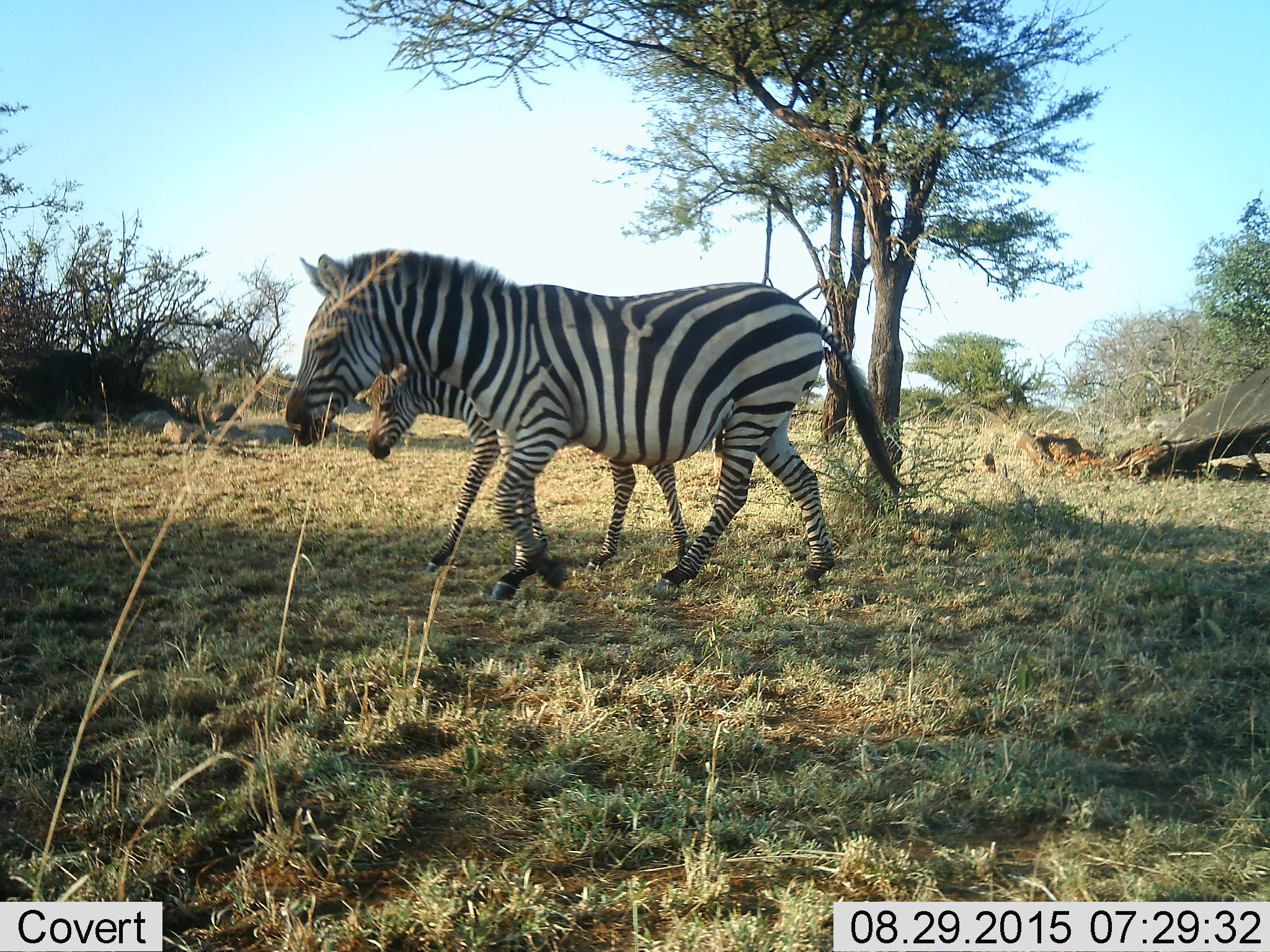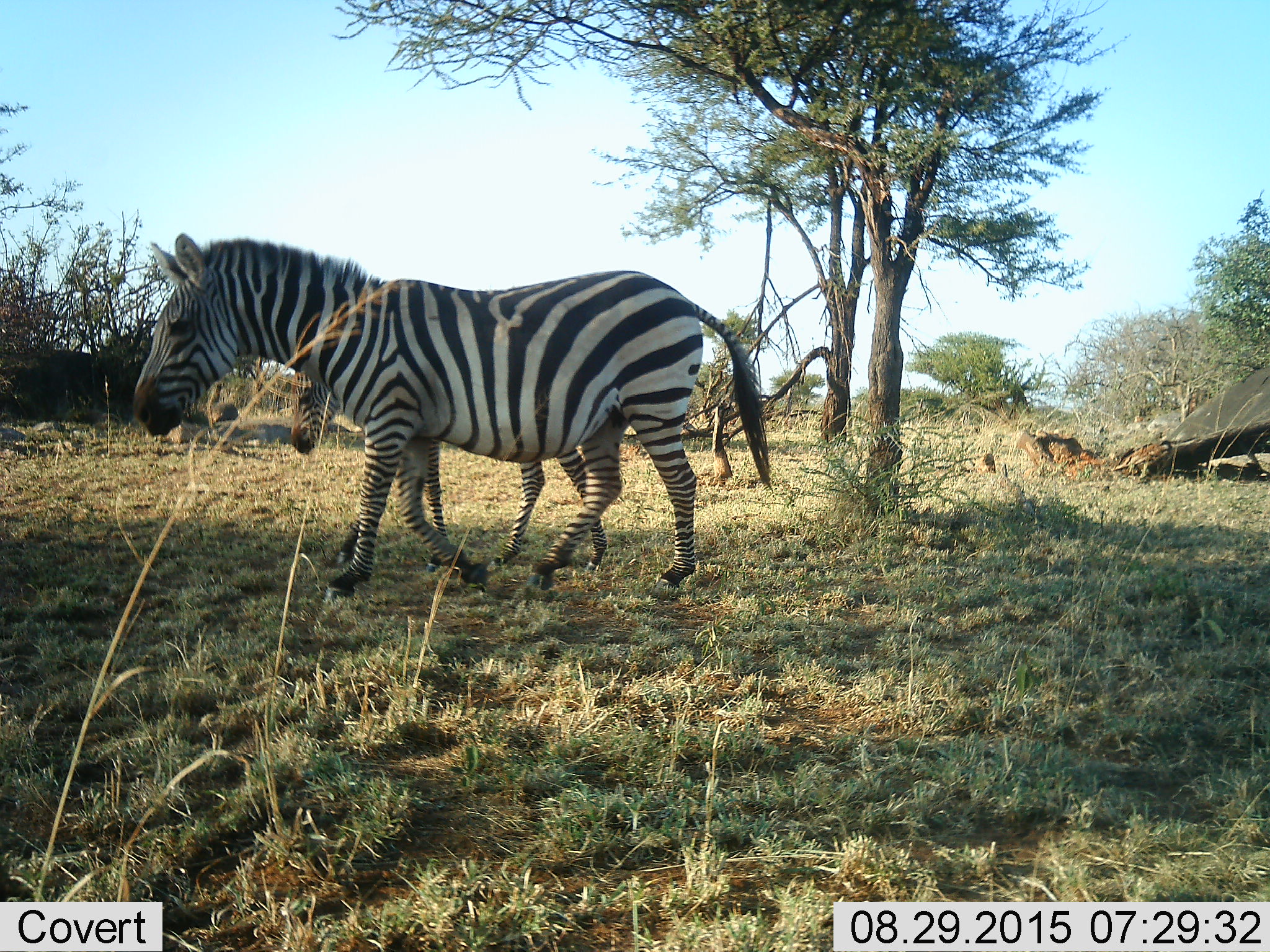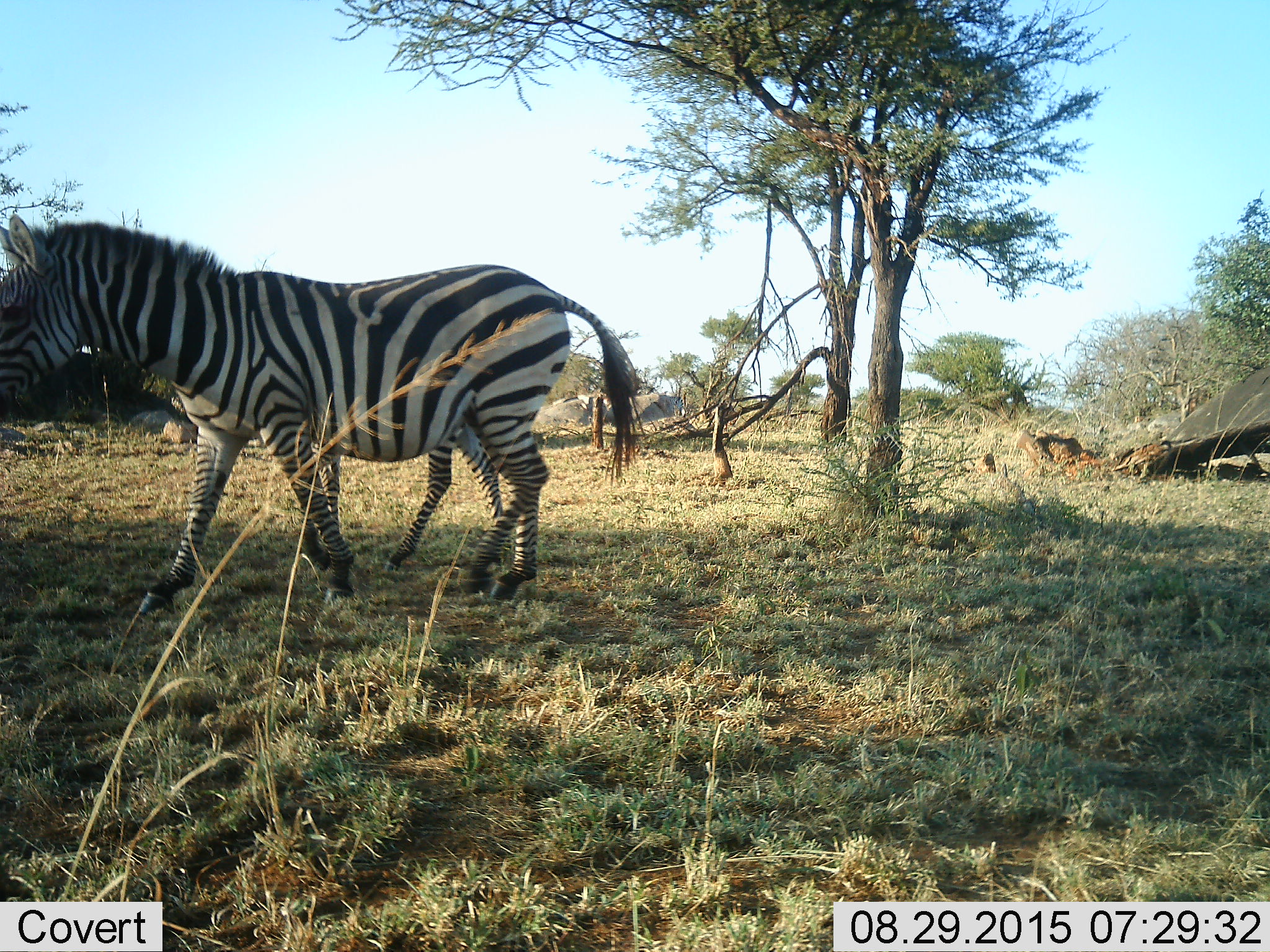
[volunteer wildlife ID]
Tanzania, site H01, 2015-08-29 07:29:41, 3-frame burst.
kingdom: Animalia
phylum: Chordata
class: Mammalia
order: Perissodactyla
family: Equidae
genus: Equus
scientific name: Equus quagga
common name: plains zebra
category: zebra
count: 2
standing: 10%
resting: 0%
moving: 100%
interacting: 0%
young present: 50%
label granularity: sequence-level